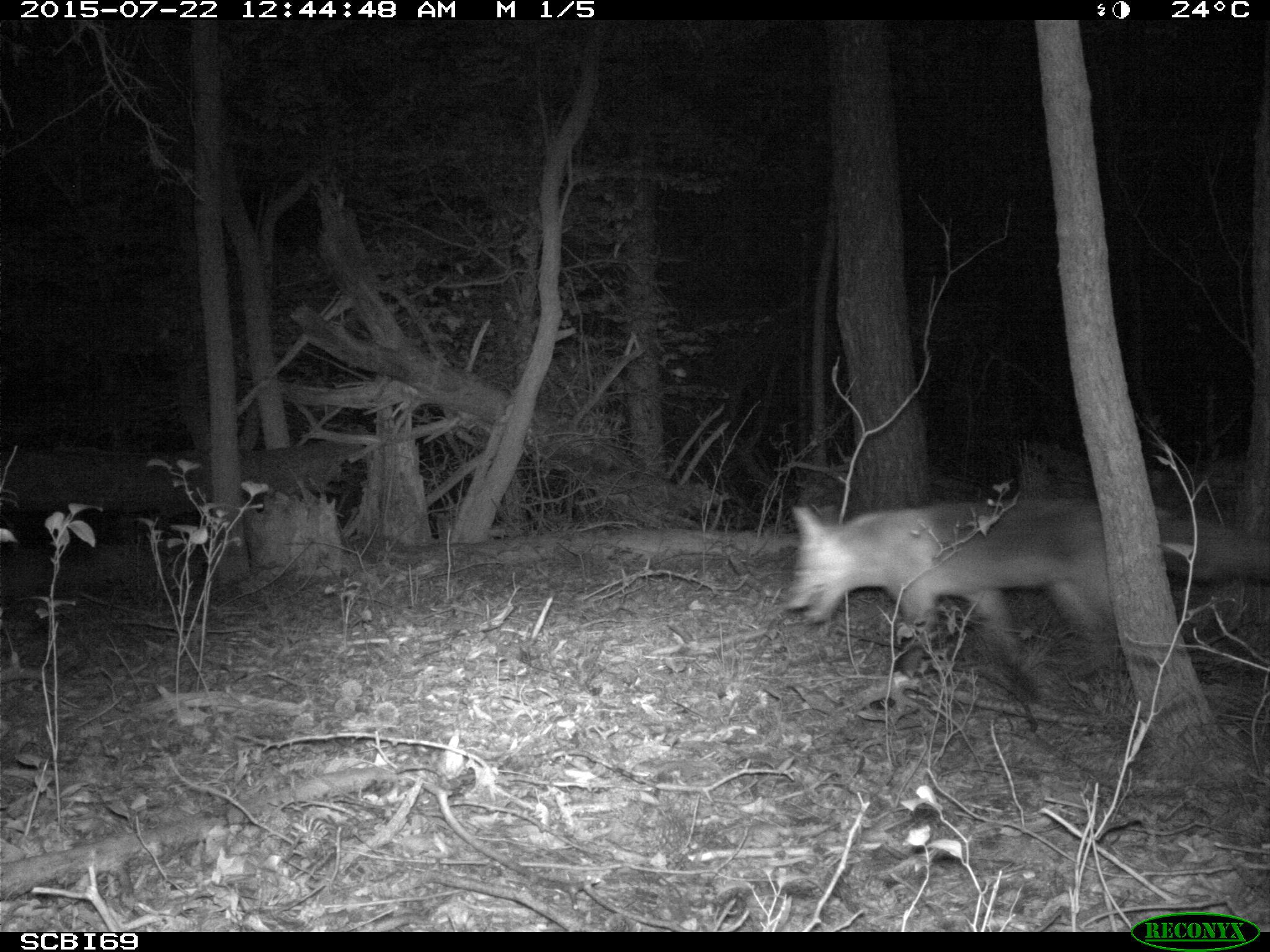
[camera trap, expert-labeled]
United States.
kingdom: Animalia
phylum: Chordata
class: Mammalia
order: Carnivora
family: Canidae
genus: Vulpes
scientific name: Vulpes vulpes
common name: red fox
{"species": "Red Fox (Vulpes vulpes)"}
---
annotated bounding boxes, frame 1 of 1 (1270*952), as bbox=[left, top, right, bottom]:
Red Fox: bbox=[785, 487, 1259, 703]